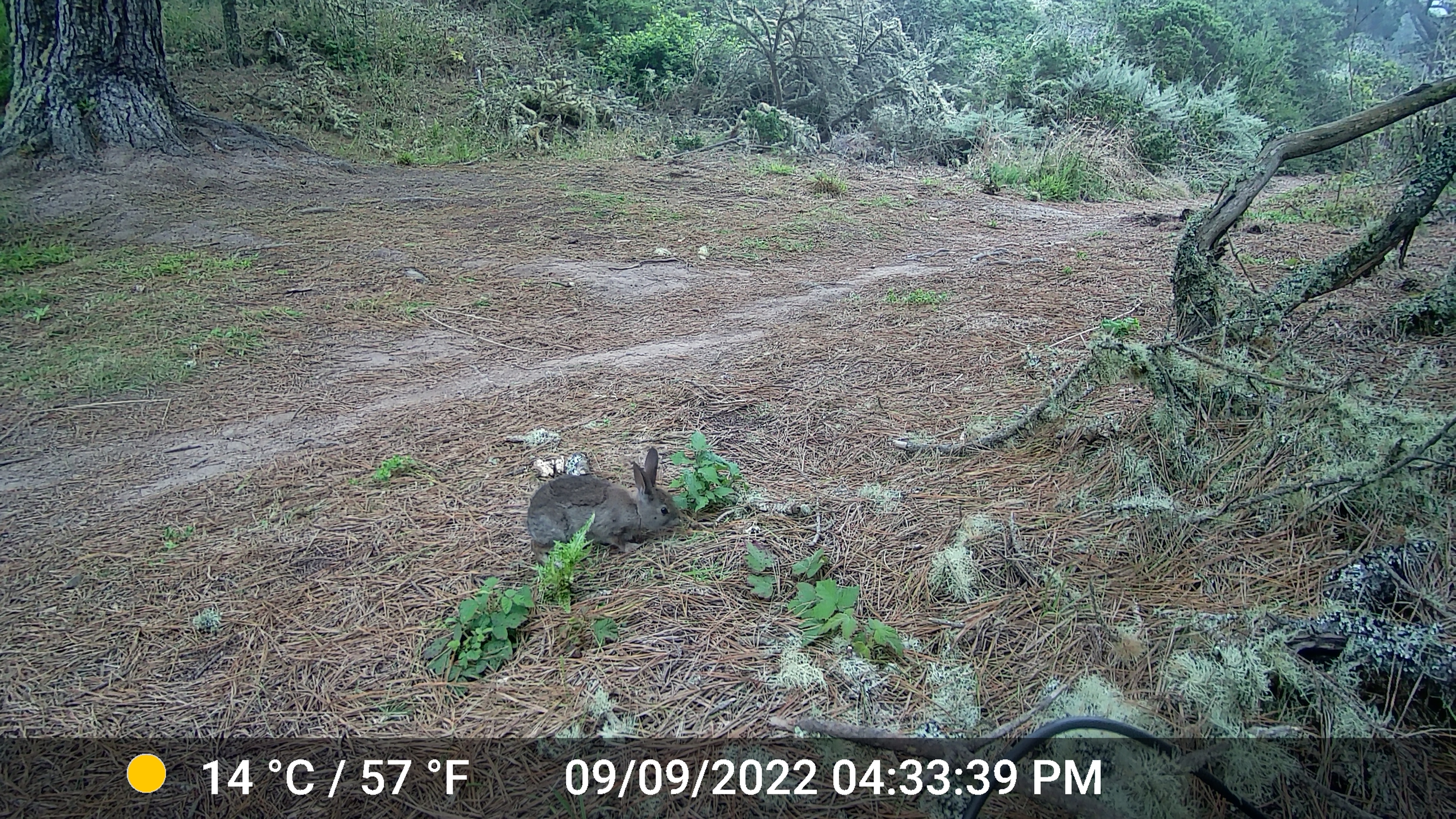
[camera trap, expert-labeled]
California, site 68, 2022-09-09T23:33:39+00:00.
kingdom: Animalia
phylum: Chordata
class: Mammalia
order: Lagomorpha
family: Leporidae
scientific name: Leporidae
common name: rabbit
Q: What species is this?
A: Rabbit (Leporidae).